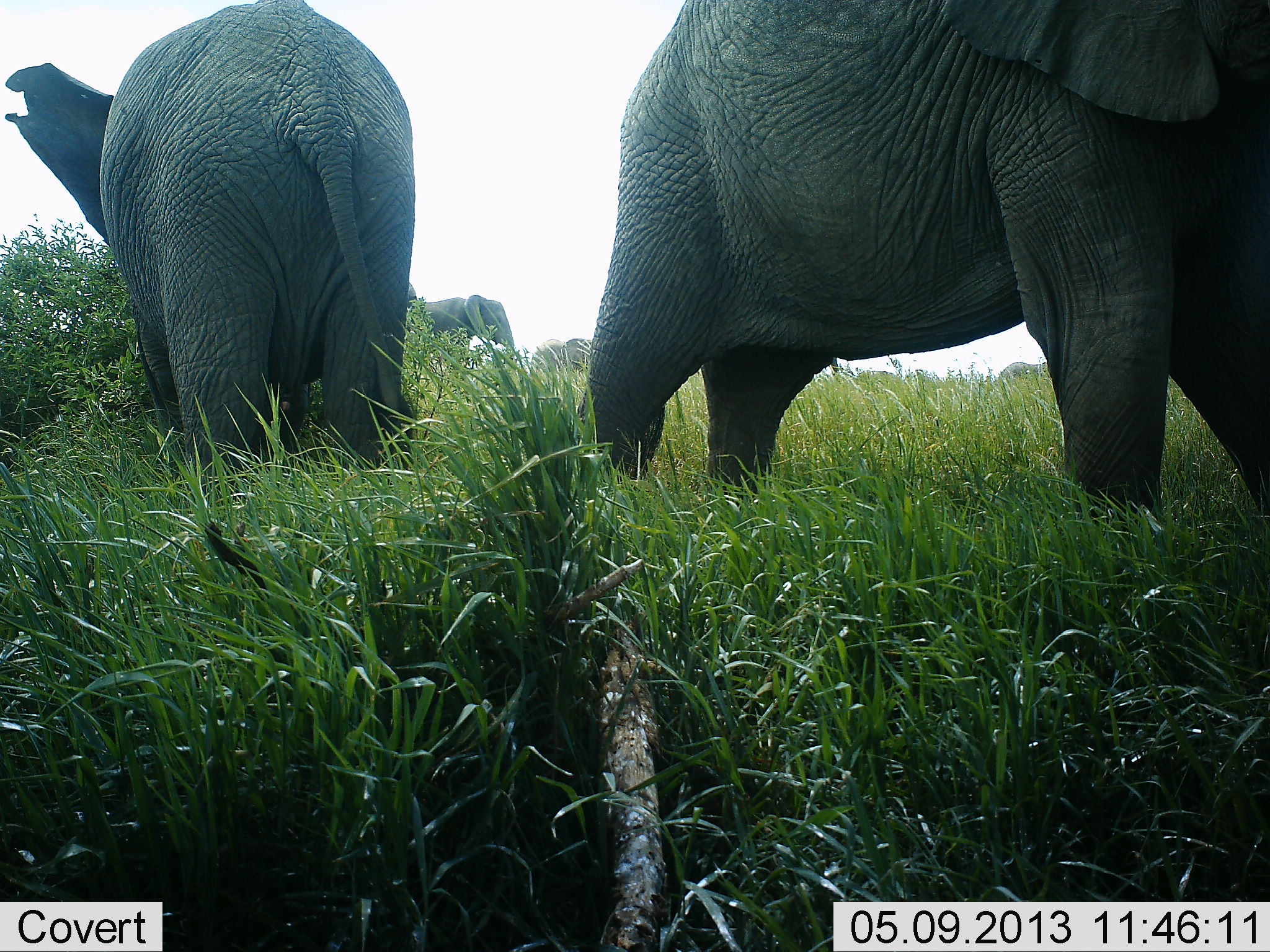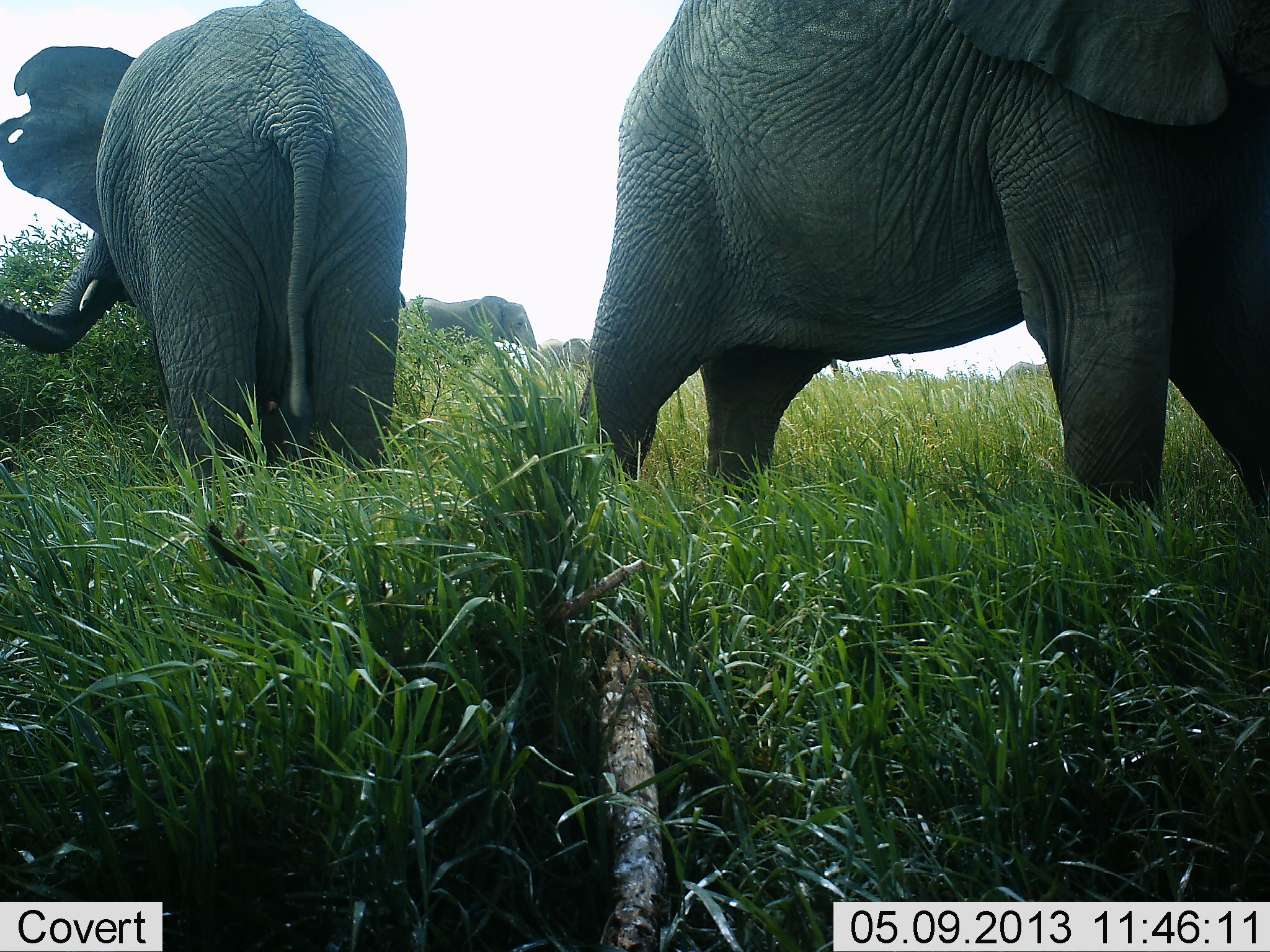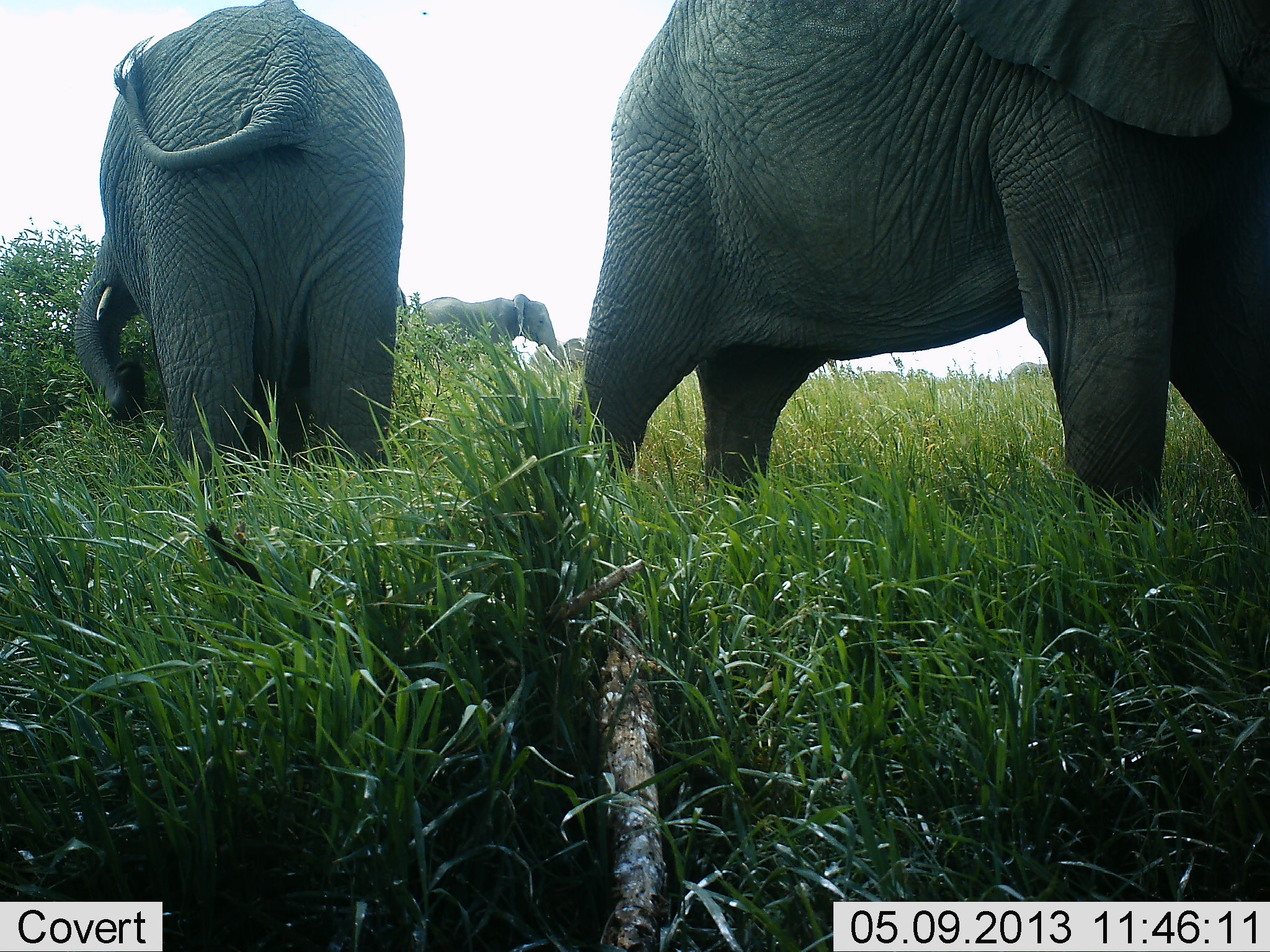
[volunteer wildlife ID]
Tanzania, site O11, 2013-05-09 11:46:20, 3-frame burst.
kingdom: Animalia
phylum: Chordata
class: Mammalia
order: Proboscidea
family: Elephantidae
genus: Loxodonta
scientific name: Loxodonta africana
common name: african bush elephant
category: elephant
Elephant (african bush elephant) (Loxodonta africana), count 5. Behavior (volunteer vote fractions): standing 90%, resting 0%, moving 30%, interacting 0%. Young present (vote fraction): 0%. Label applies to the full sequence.